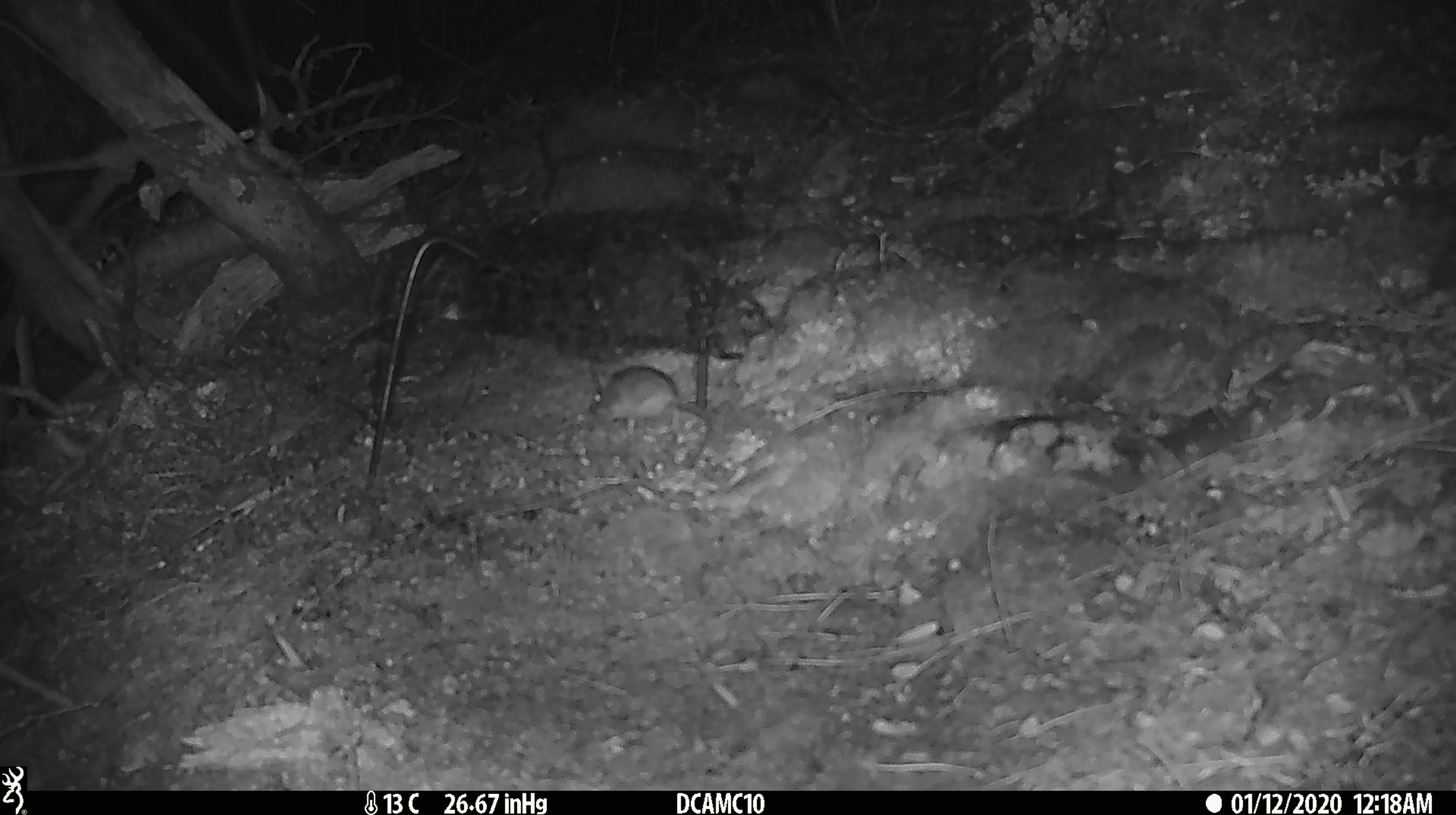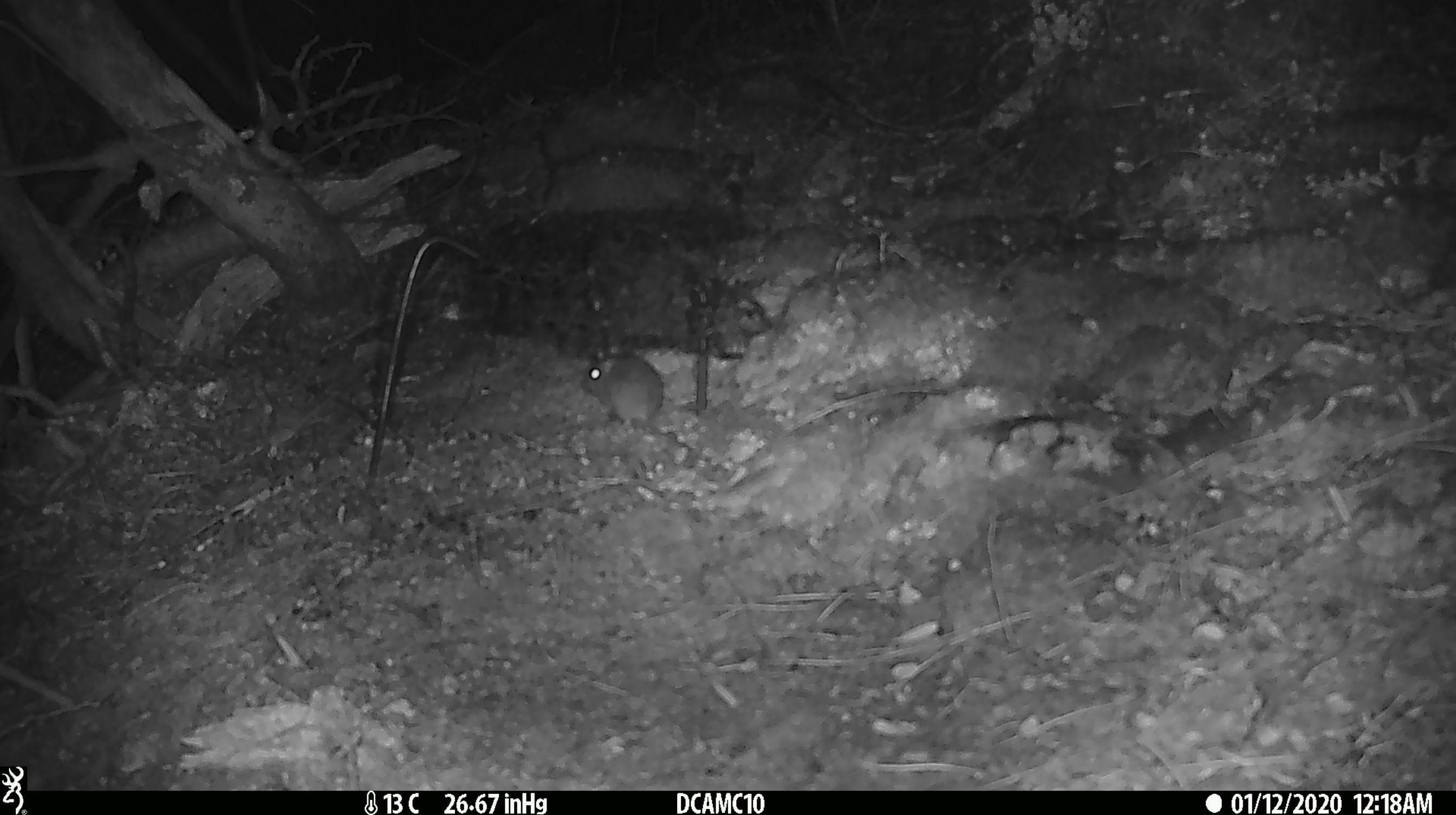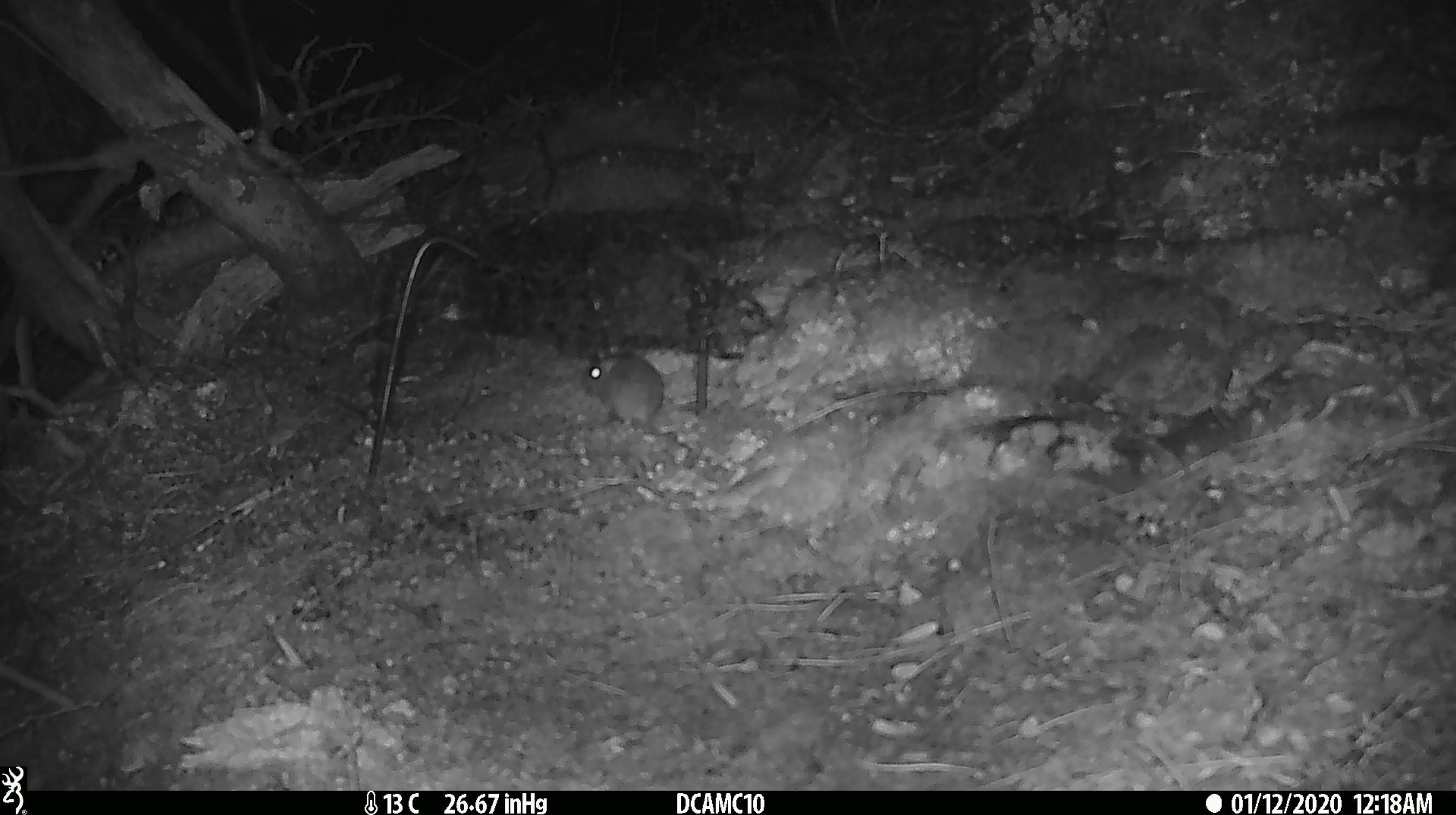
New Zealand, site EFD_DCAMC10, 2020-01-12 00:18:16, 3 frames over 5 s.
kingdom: Animalia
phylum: Chordata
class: Mammalia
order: Rodentia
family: Muridae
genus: Mus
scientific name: Mus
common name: mouse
Mouse (Mus).